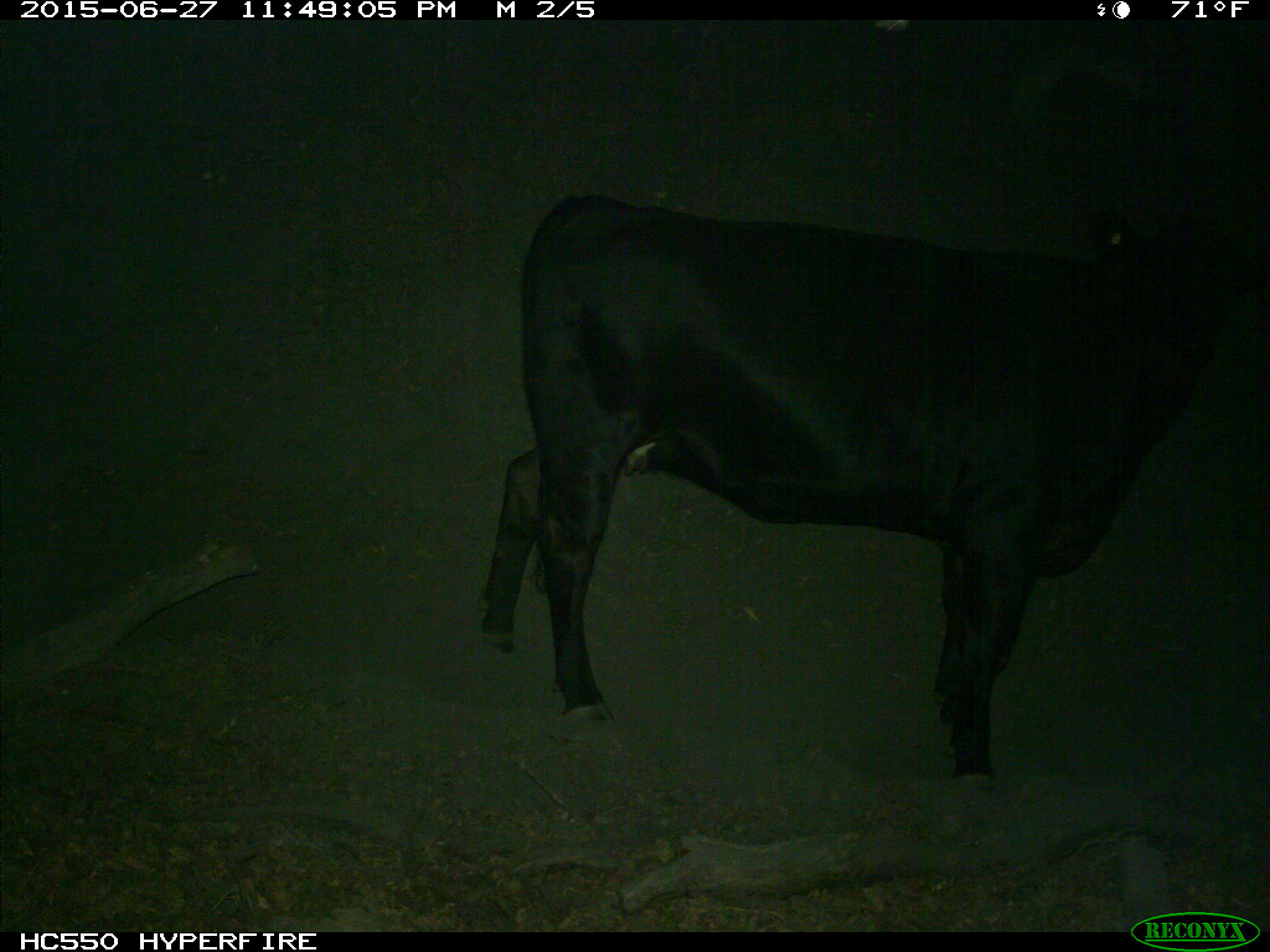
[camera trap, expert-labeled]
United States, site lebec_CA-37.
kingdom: Animalia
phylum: Chordata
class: Mammalia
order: Artiodactyla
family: Bovidae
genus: Bos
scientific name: Bos taurus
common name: domestic cow